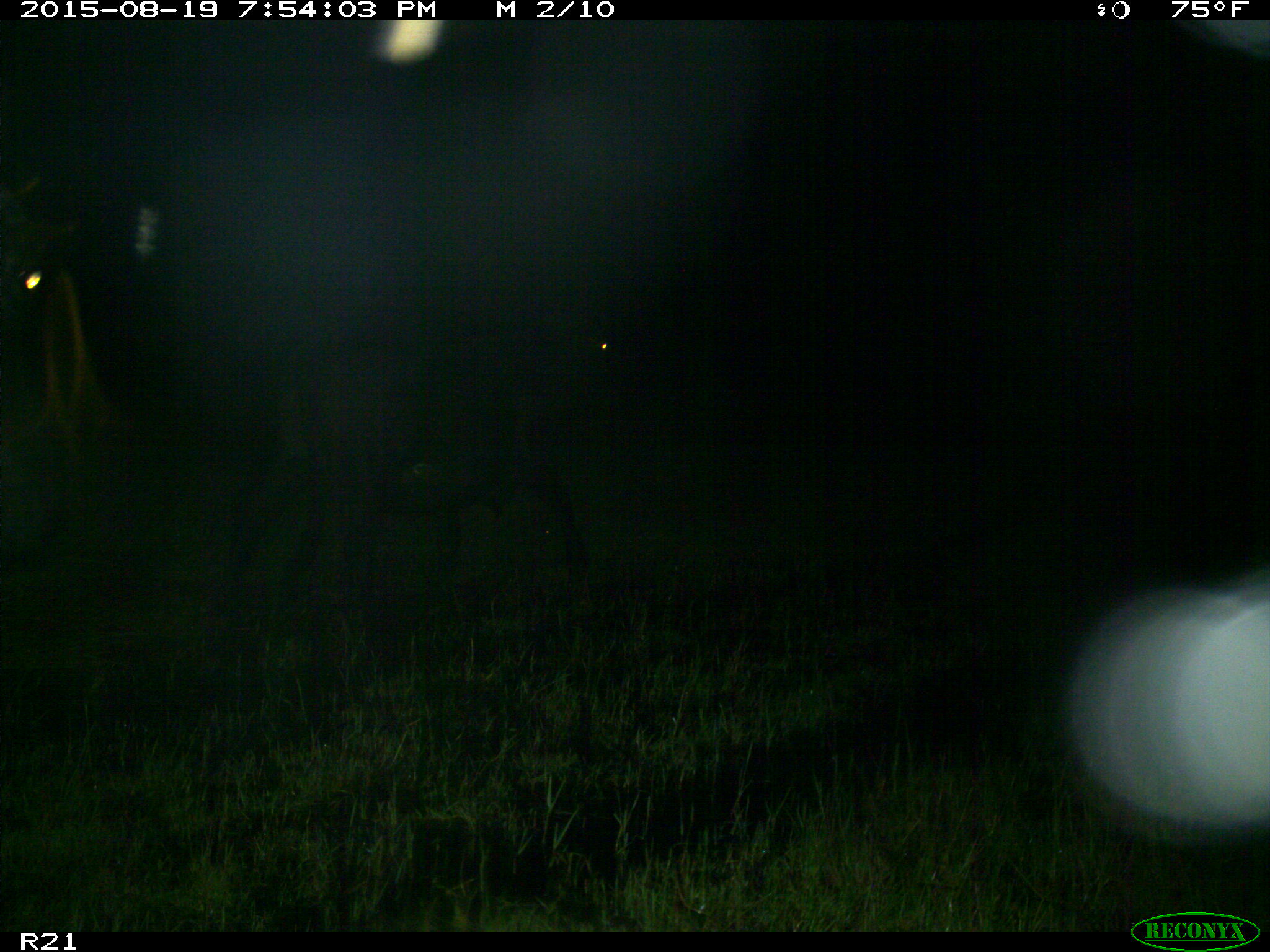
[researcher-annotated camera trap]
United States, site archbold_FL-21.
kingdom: Animalia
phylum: Chordata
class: Mammalia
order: Artiodactyla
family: Bovidae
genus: Bos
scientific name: Bos taurus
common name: domestic cow